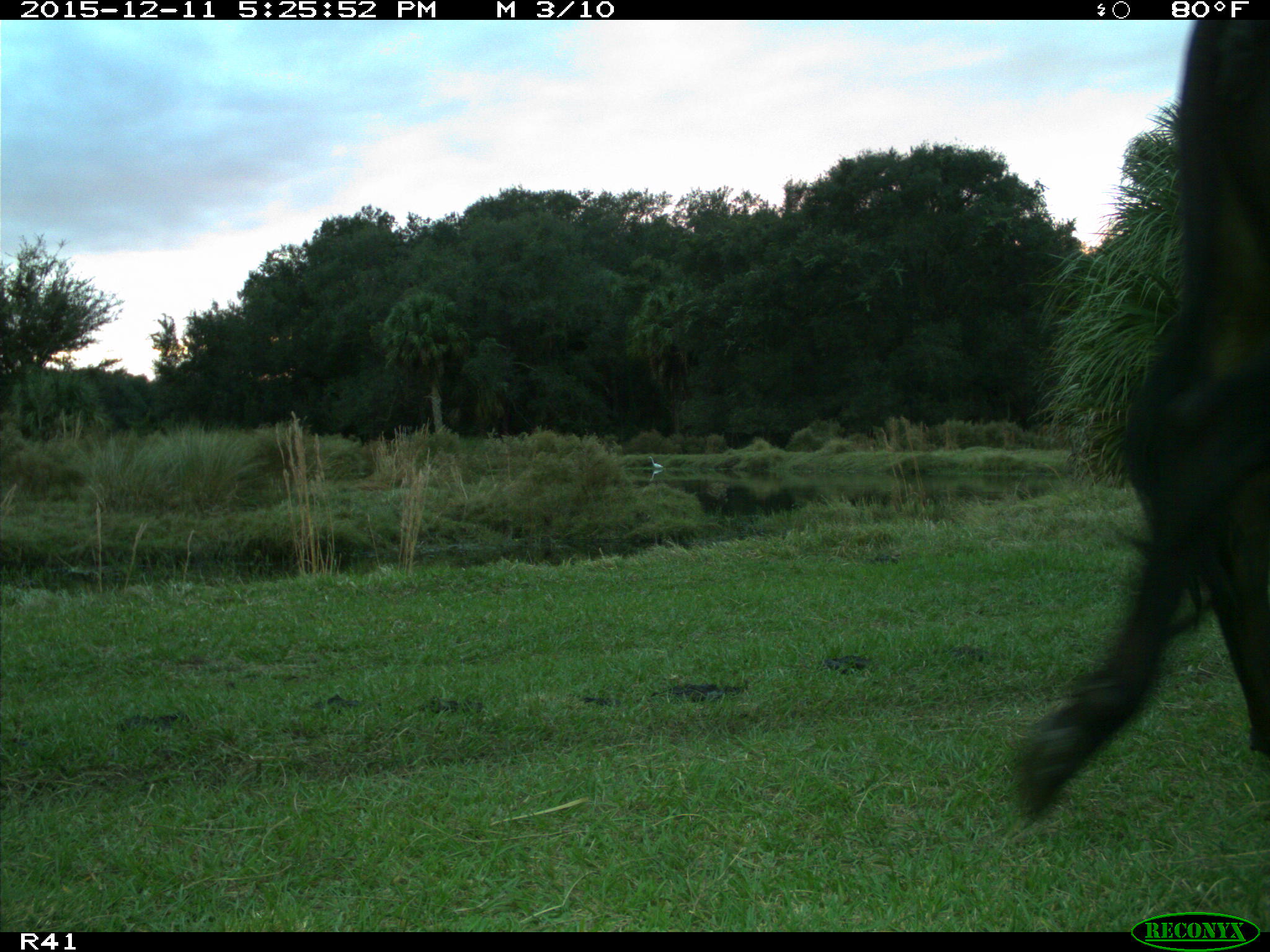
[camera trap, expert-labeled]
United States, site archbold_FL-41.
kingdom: Animalia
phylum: Chordata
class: Mammalia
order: Artiodactyla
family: Bovidae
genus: Bos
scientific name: Bos taurus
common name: domestic cow